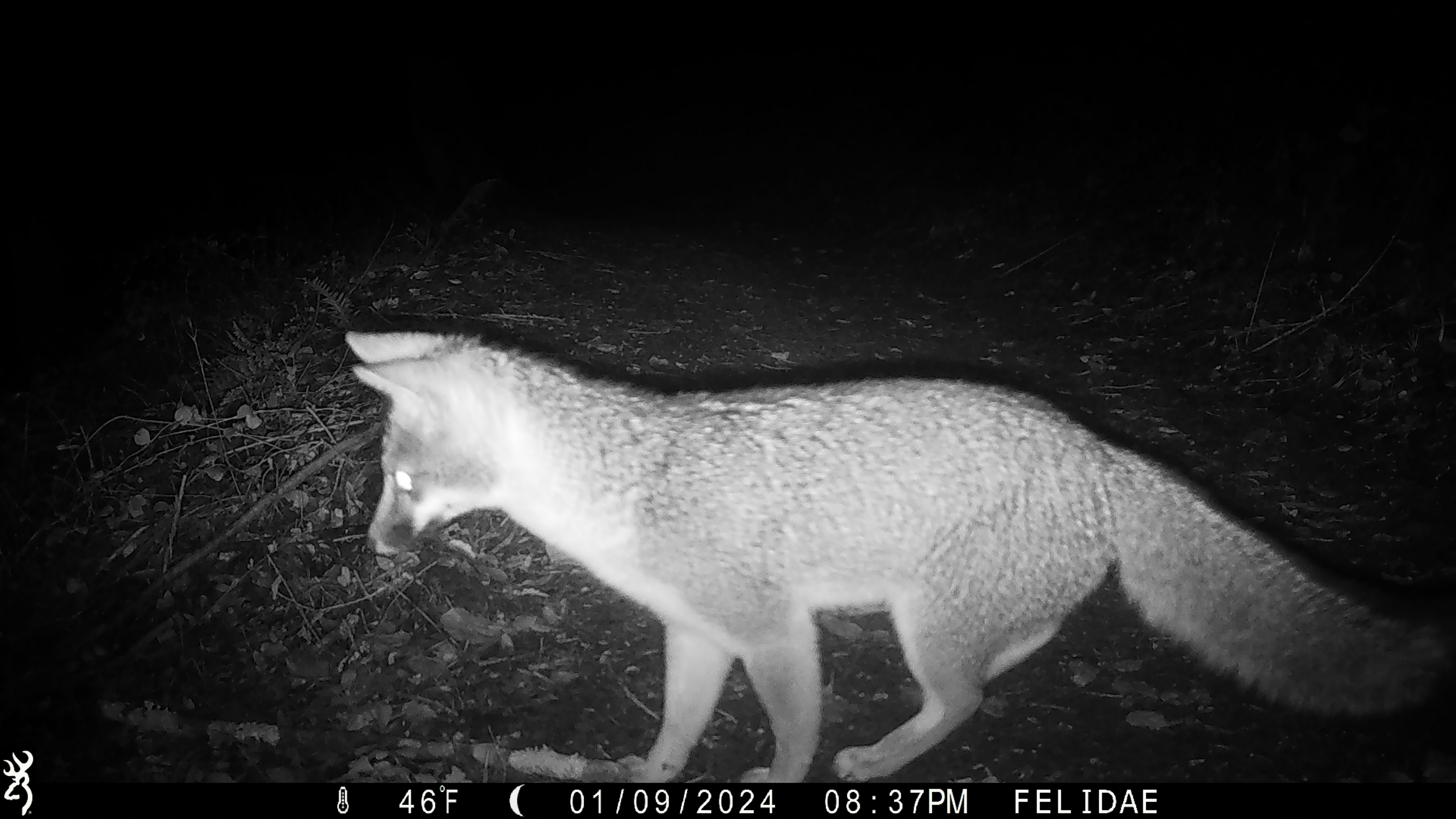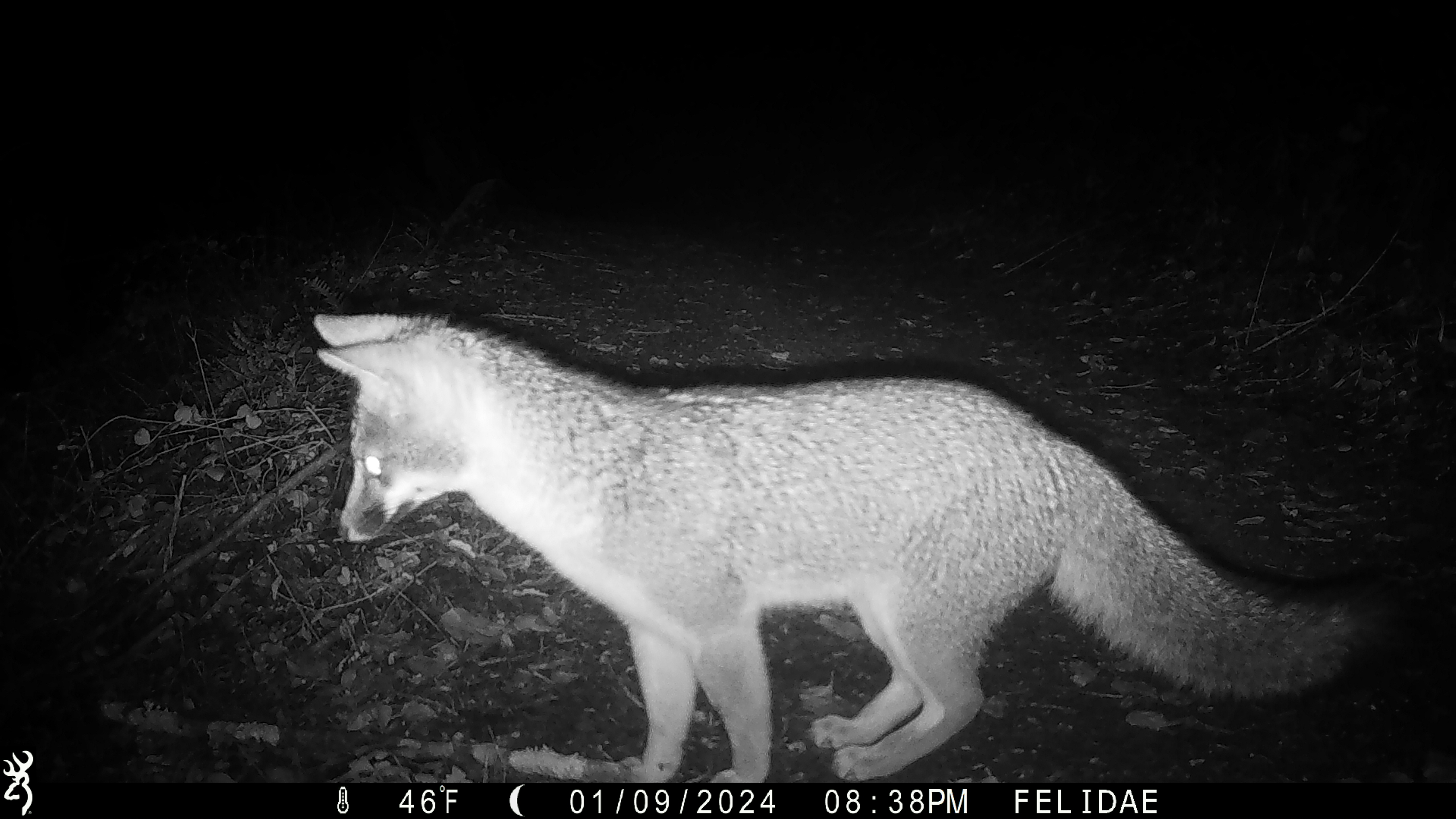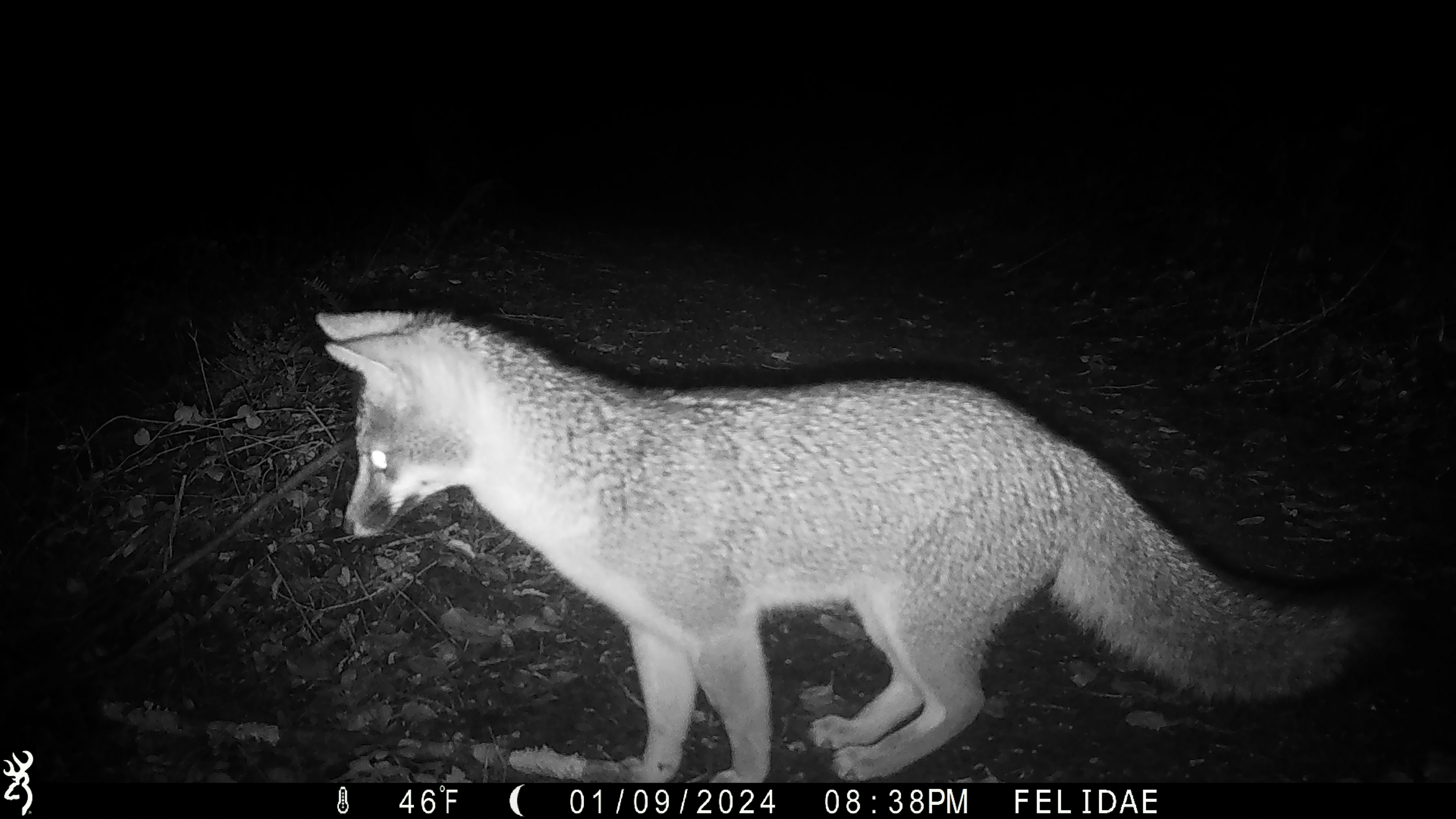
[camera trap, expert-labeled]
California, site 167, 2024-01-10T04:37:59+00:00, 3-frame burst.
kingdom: Animalia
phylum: Chordata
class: Mammalia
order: Carnivora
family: Canidae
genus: Urocyon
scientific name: Urocyon cinereoargenteus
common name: gray fox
Gray fox (Urocyon cinereoargenteus).